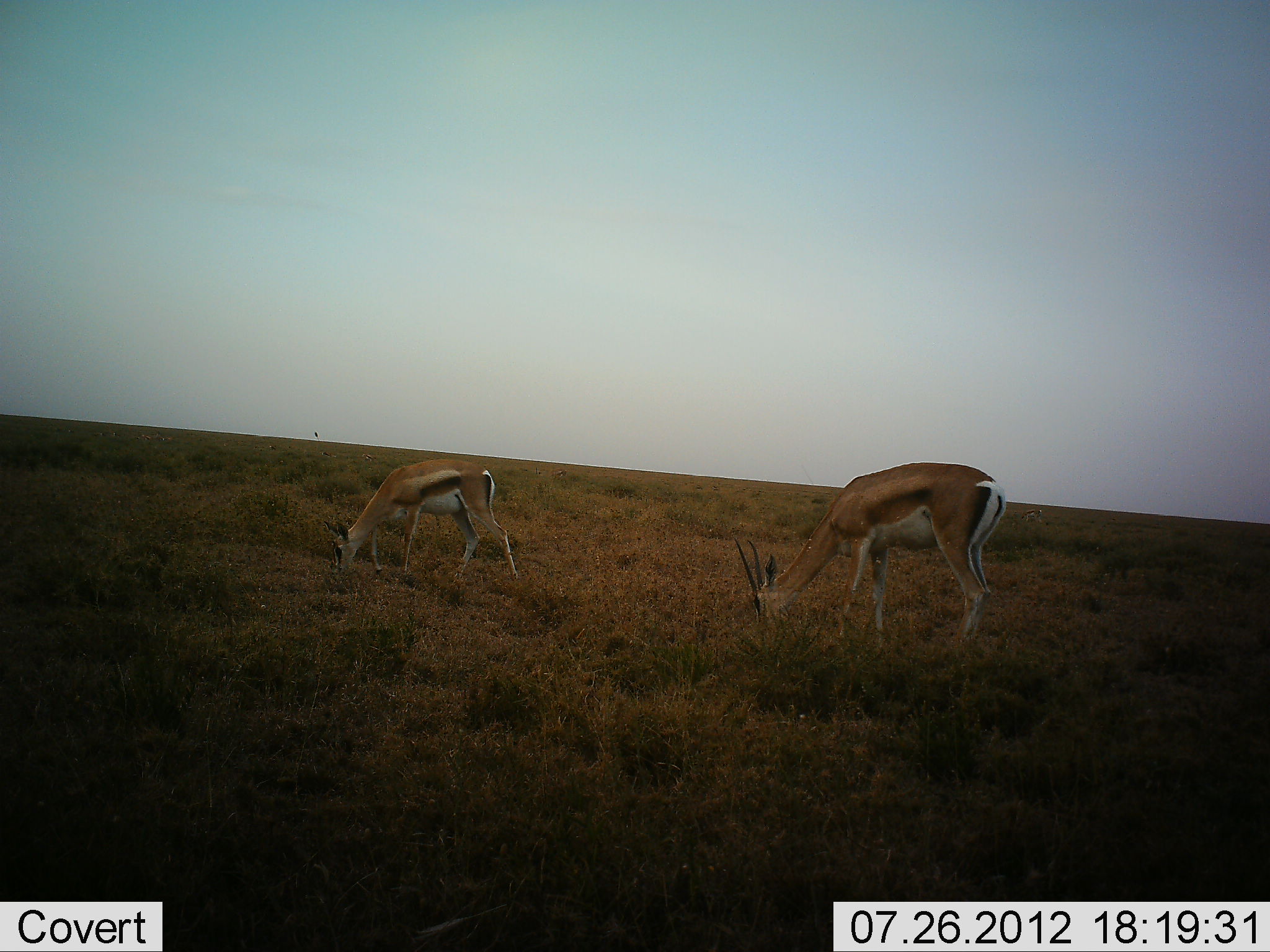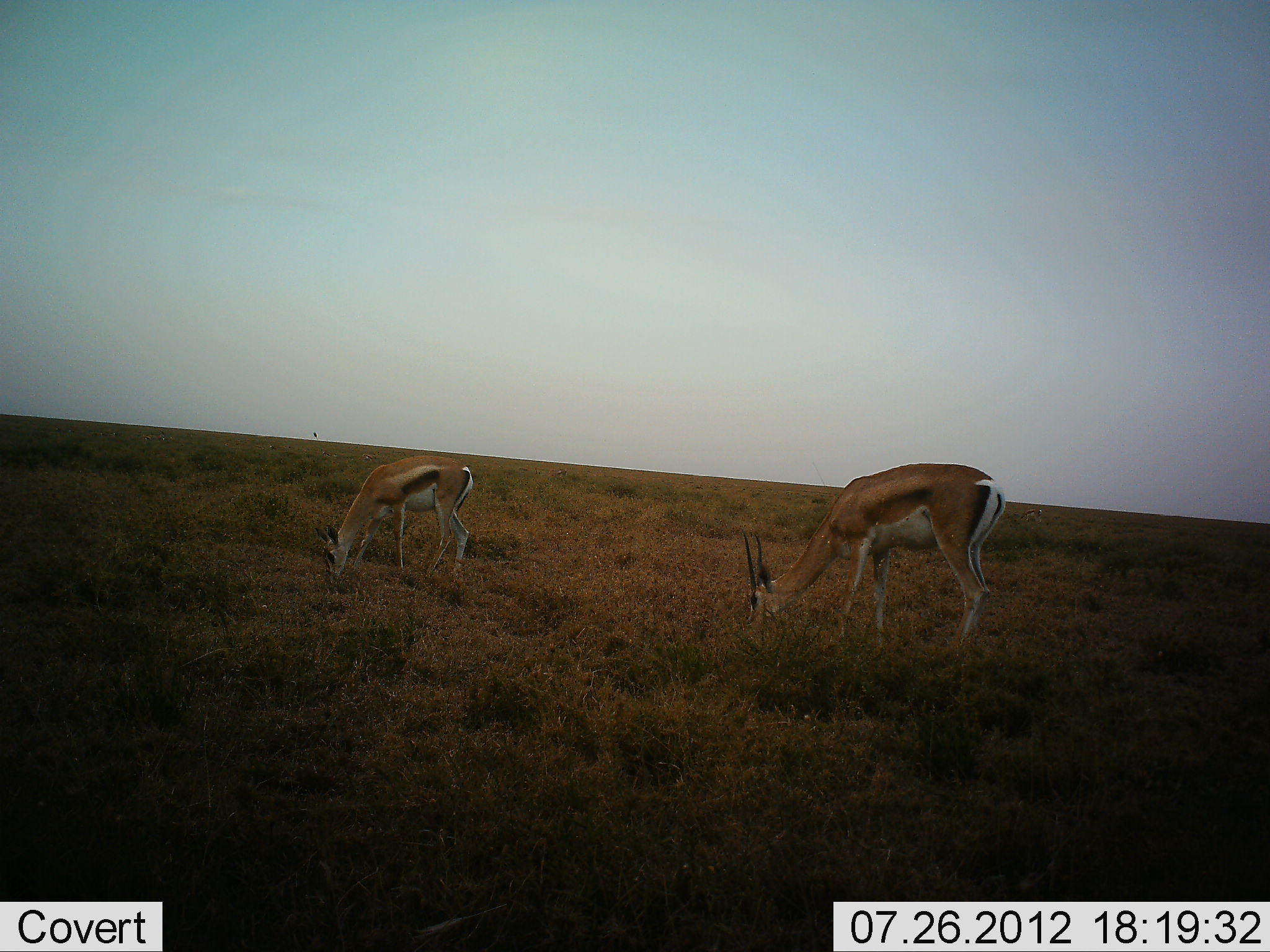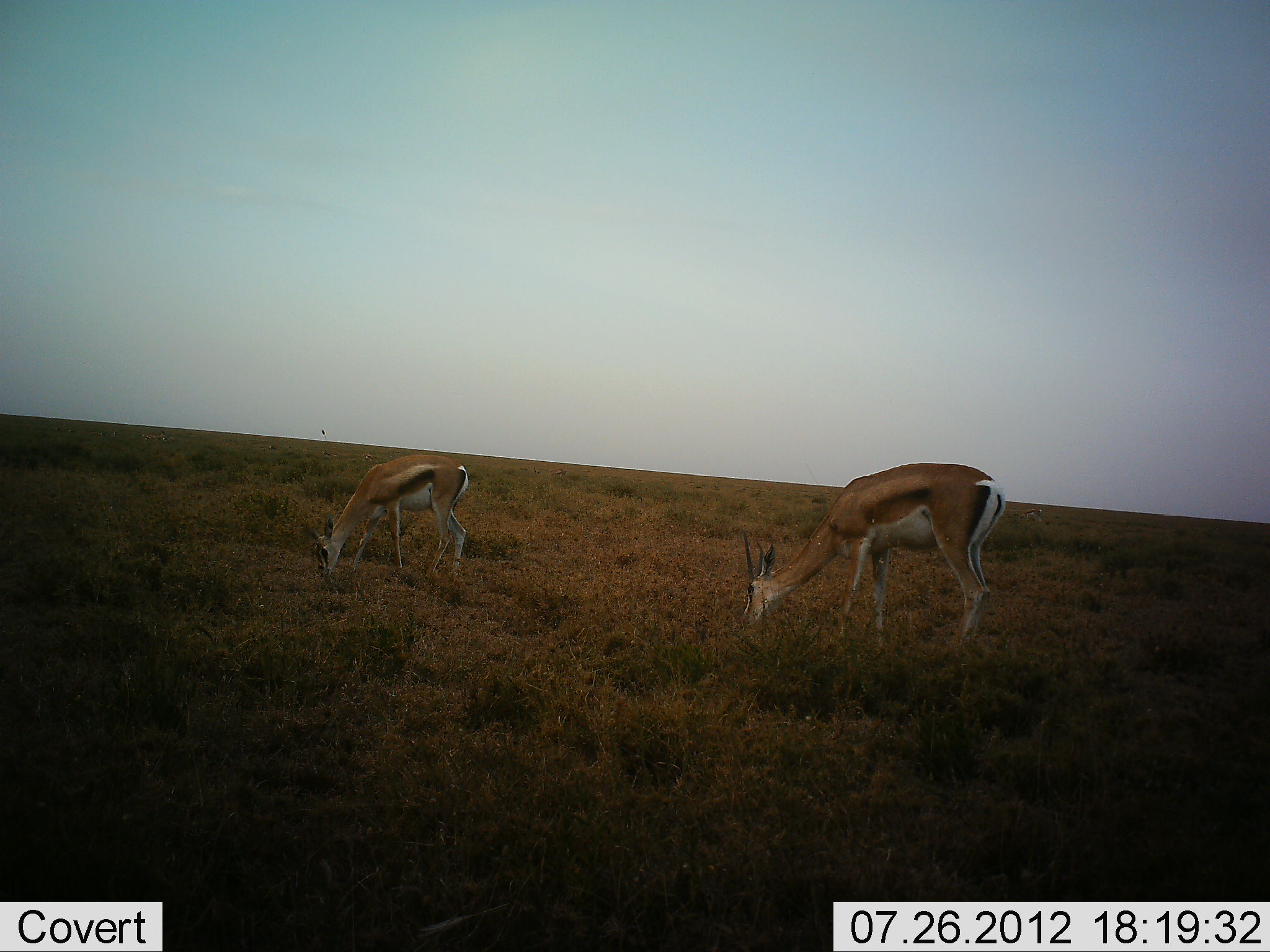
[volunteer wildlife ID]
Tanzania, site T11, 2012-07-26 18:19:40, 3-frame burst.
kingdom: Animalia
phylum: Chordata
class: Mammalia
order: Artiodactyla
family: Bovidae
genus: Eudorcas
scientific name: Eudorcas thomsonii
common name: thomson's gazelle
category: gazellethomsons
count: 2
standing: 10%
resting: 0%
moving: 0%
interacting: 0%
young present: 0%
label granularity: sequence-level